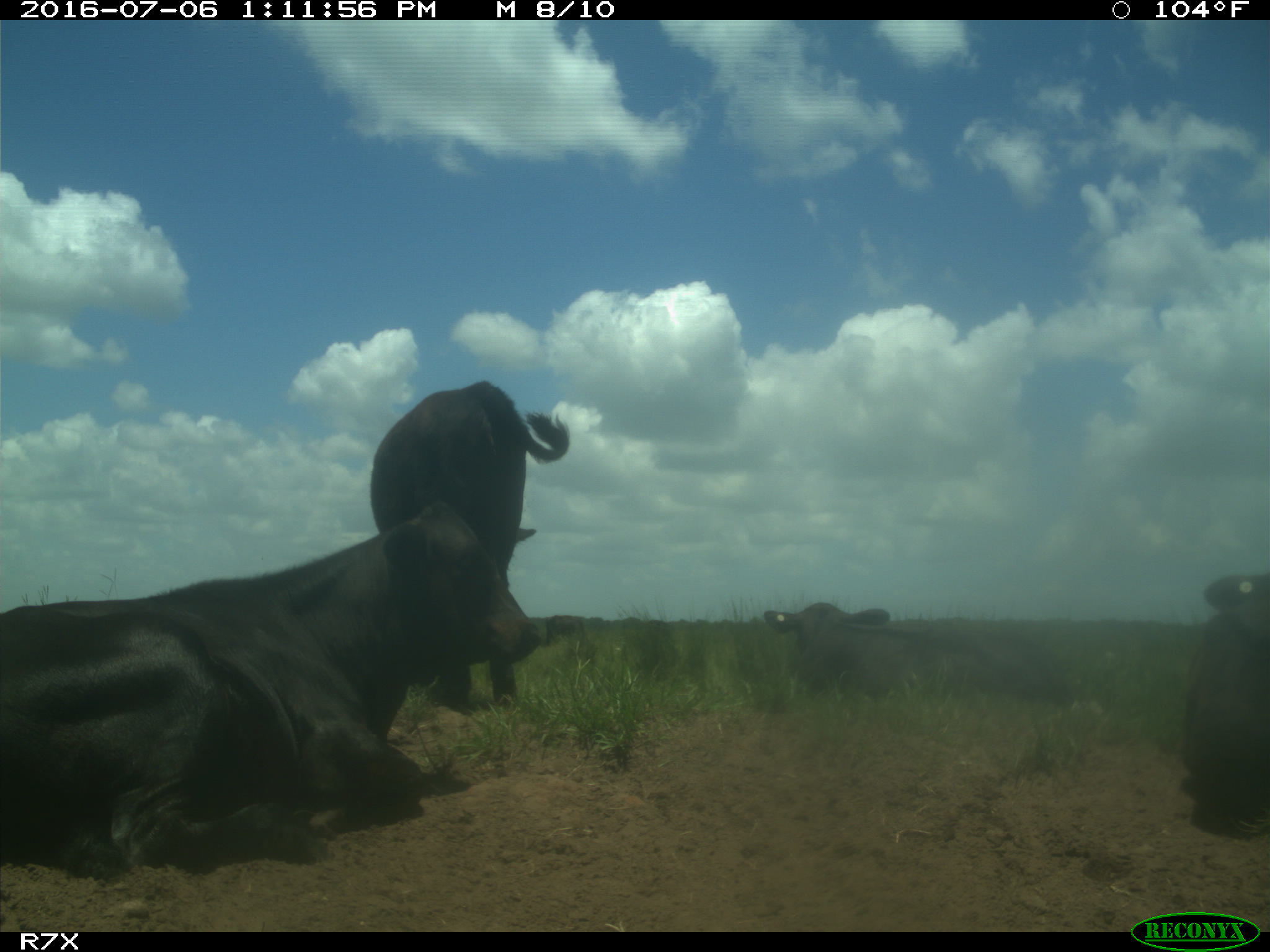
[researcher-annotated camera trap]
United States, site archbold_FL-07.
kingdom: Animalia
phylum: Chordata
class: Mammalia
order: Artiodactyla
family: Bovidae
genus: Bos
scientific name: Bos taurus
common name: domestic cow